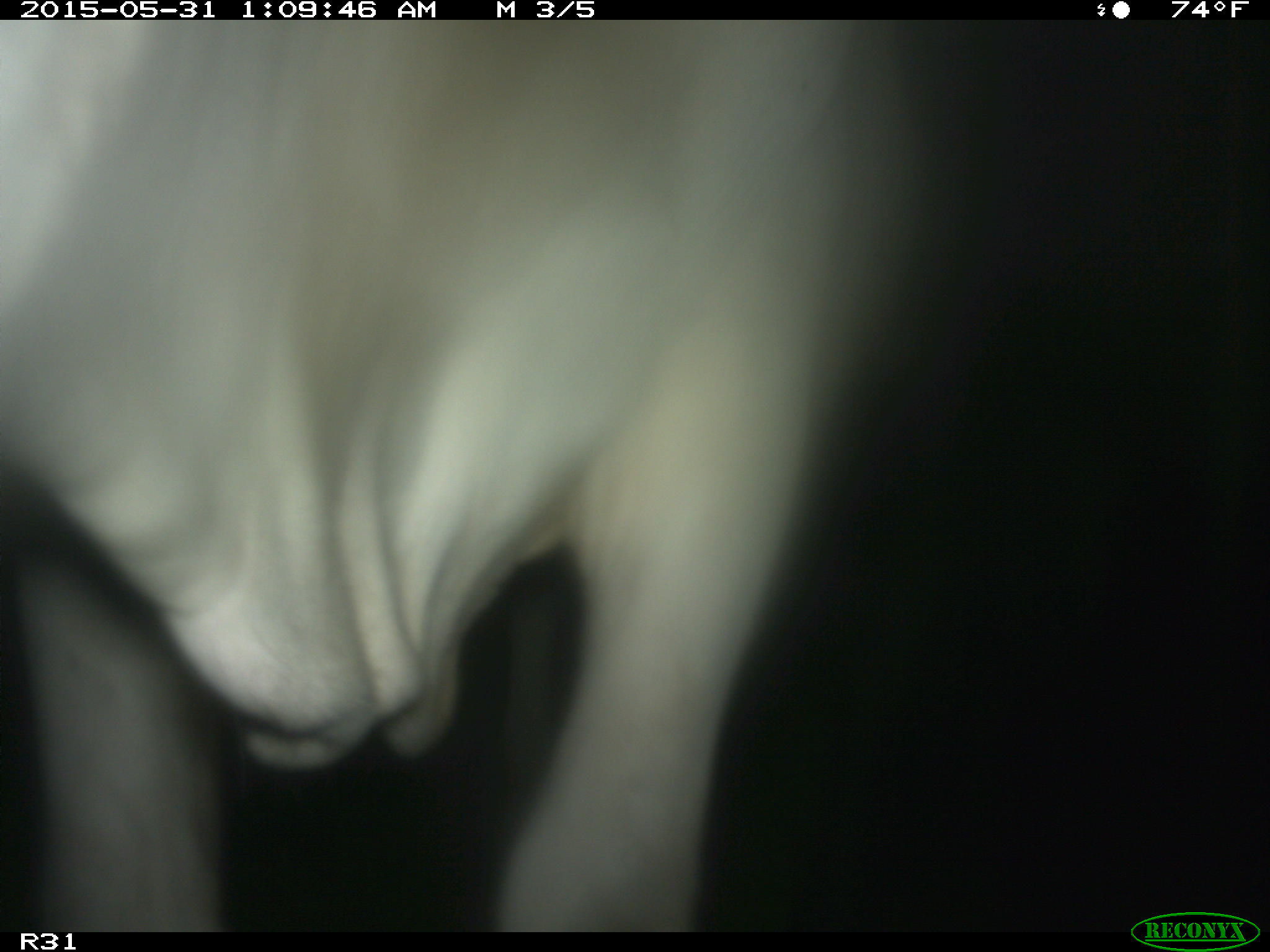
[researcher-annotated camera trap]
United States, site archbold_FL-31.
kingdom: Animalia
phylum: Chordata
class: Mammalia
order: Artiodactyla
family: Bovidae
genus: Bos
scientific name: Bos taurus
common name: domestic cow